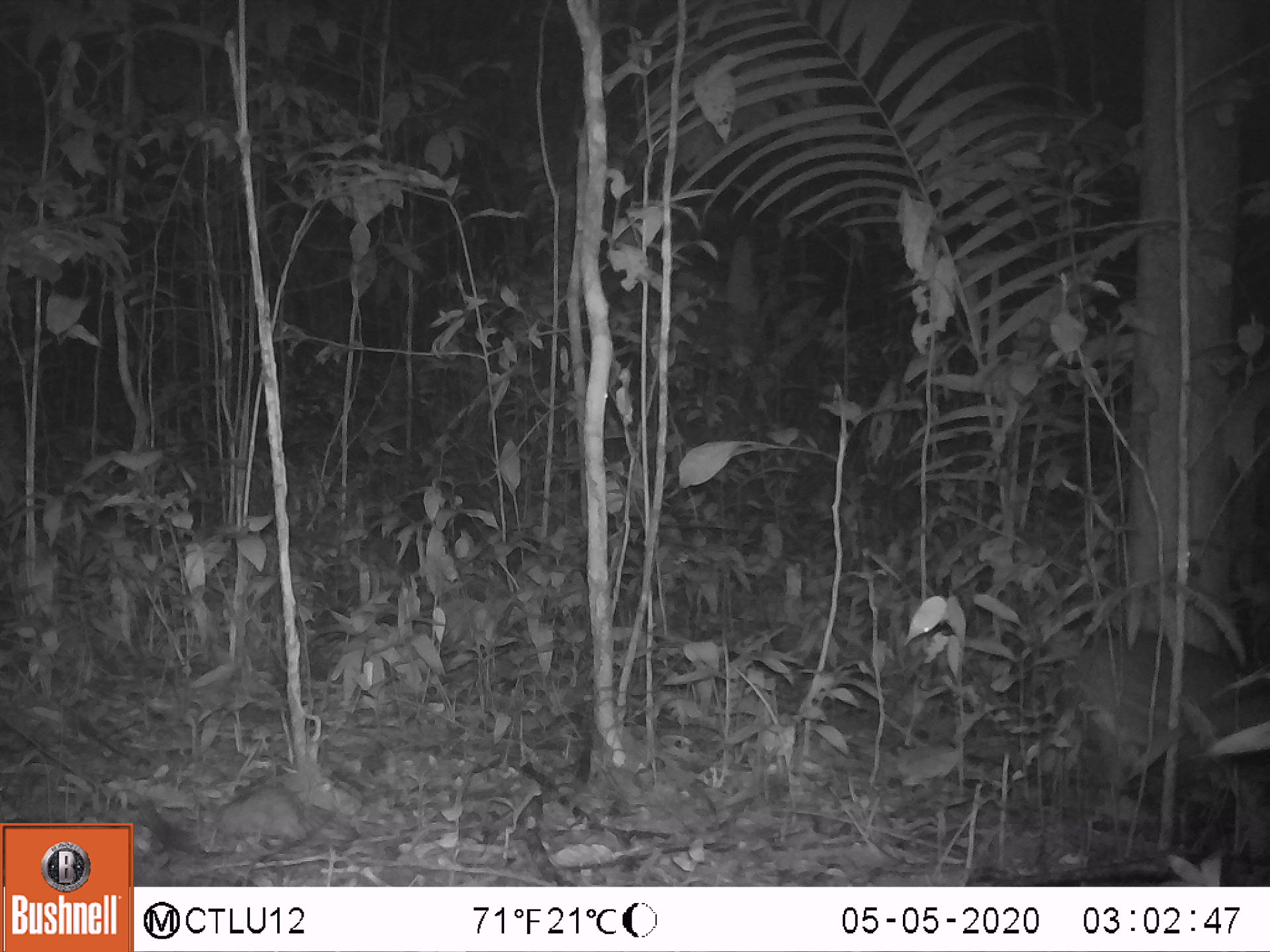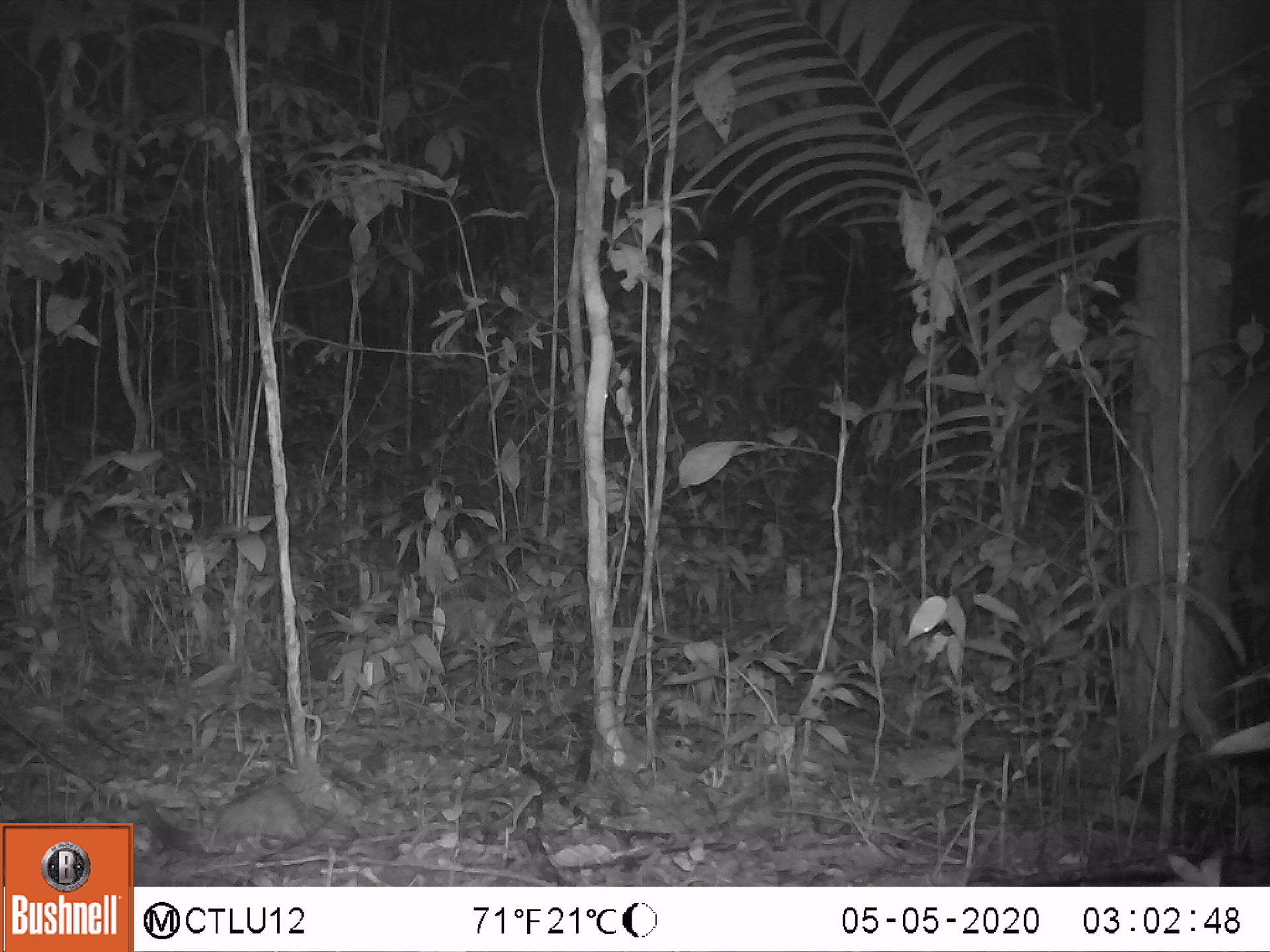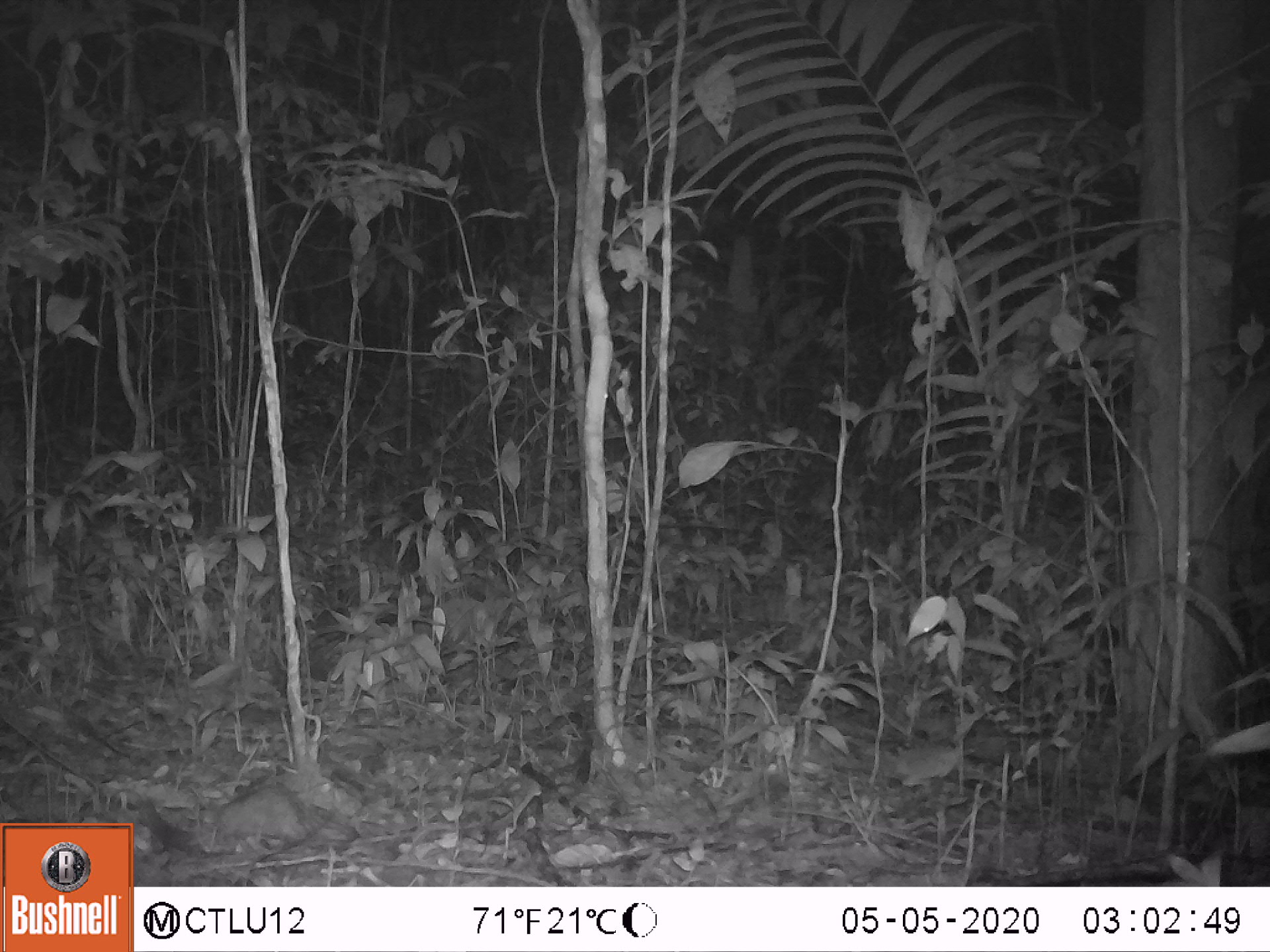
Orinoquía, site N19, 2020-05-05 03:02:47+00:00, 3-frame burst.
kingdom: Animalia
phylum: Chordata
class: Mammalia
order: Rodentia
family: Cuniculidae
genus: Cuniculus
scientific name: Cuniculus paca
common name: spotted paca